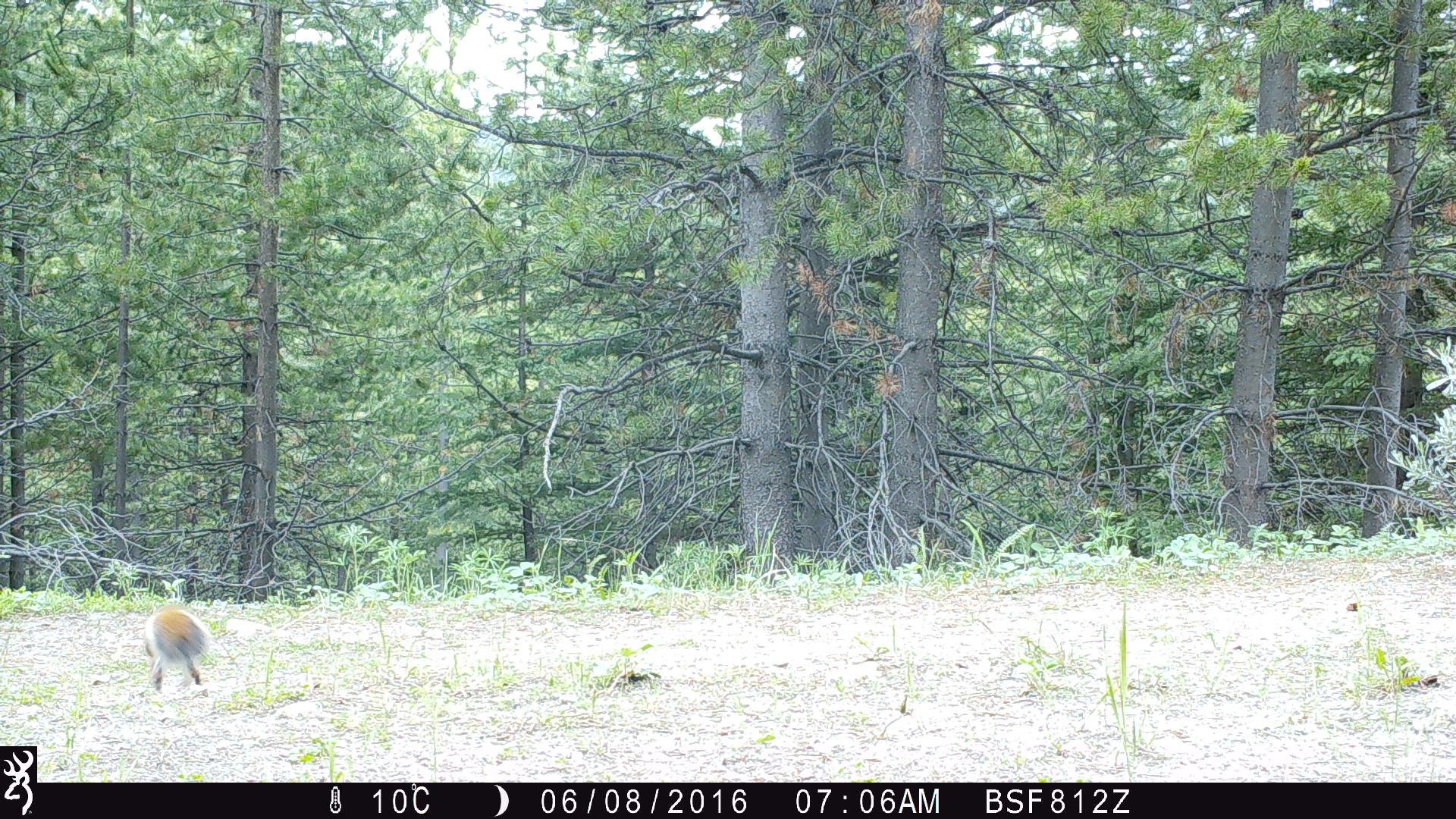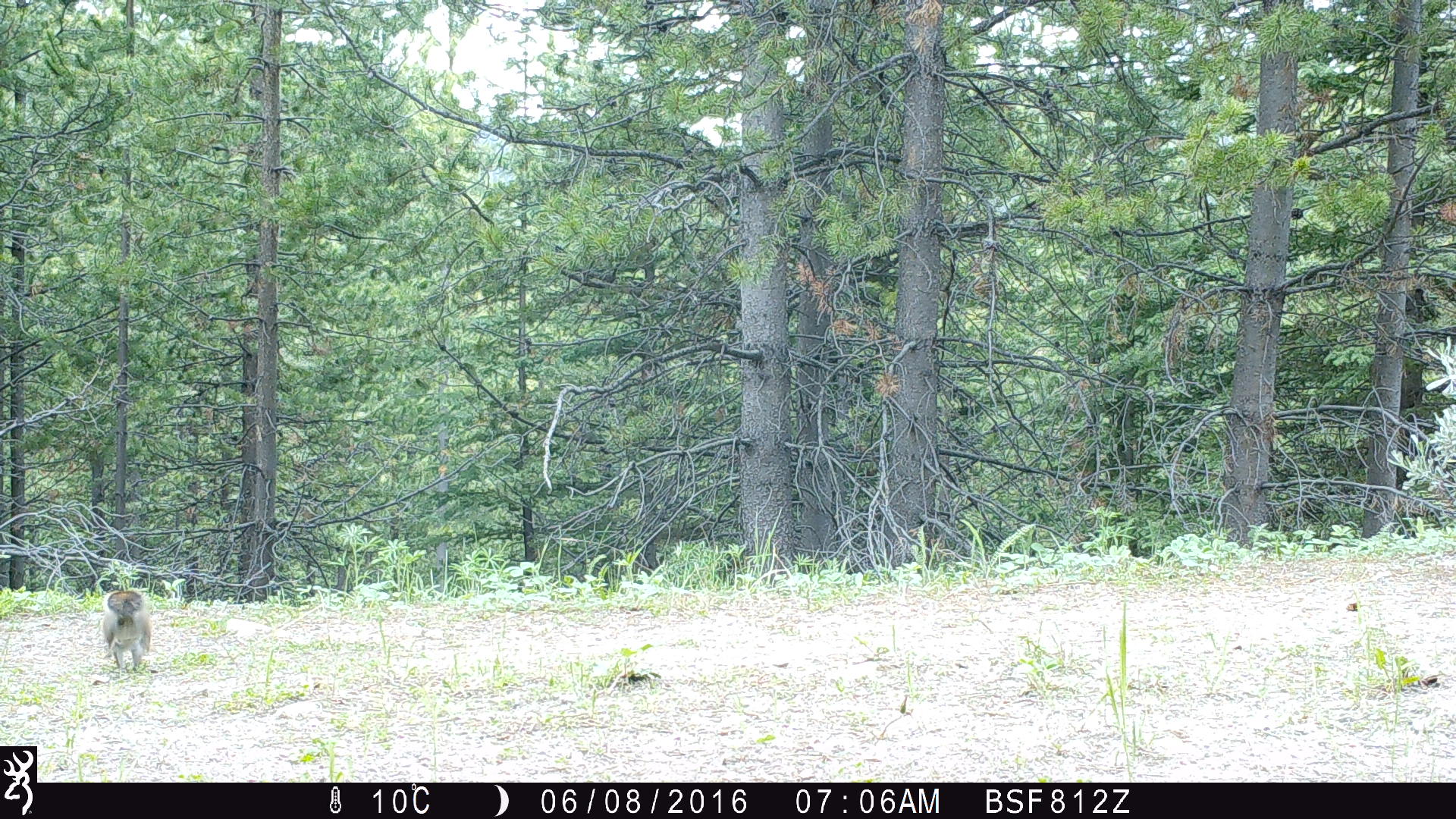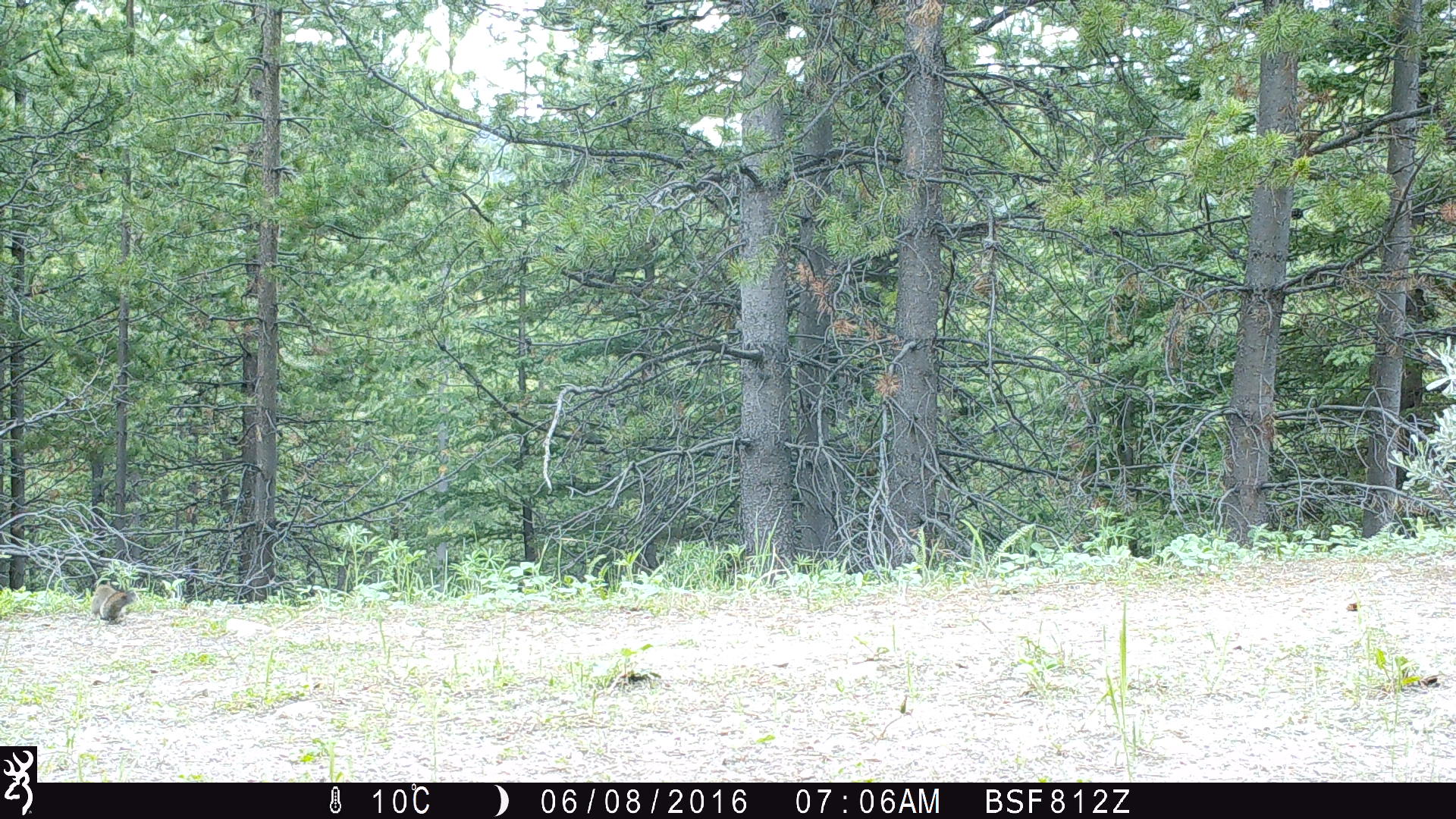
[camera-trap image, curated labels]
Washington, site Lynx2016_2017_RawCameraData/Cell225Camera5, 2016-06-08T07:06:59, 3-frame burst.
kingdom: Animalia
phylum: Chordata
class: Mammalia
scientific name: Mammalia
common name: small mammal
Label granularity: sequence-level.